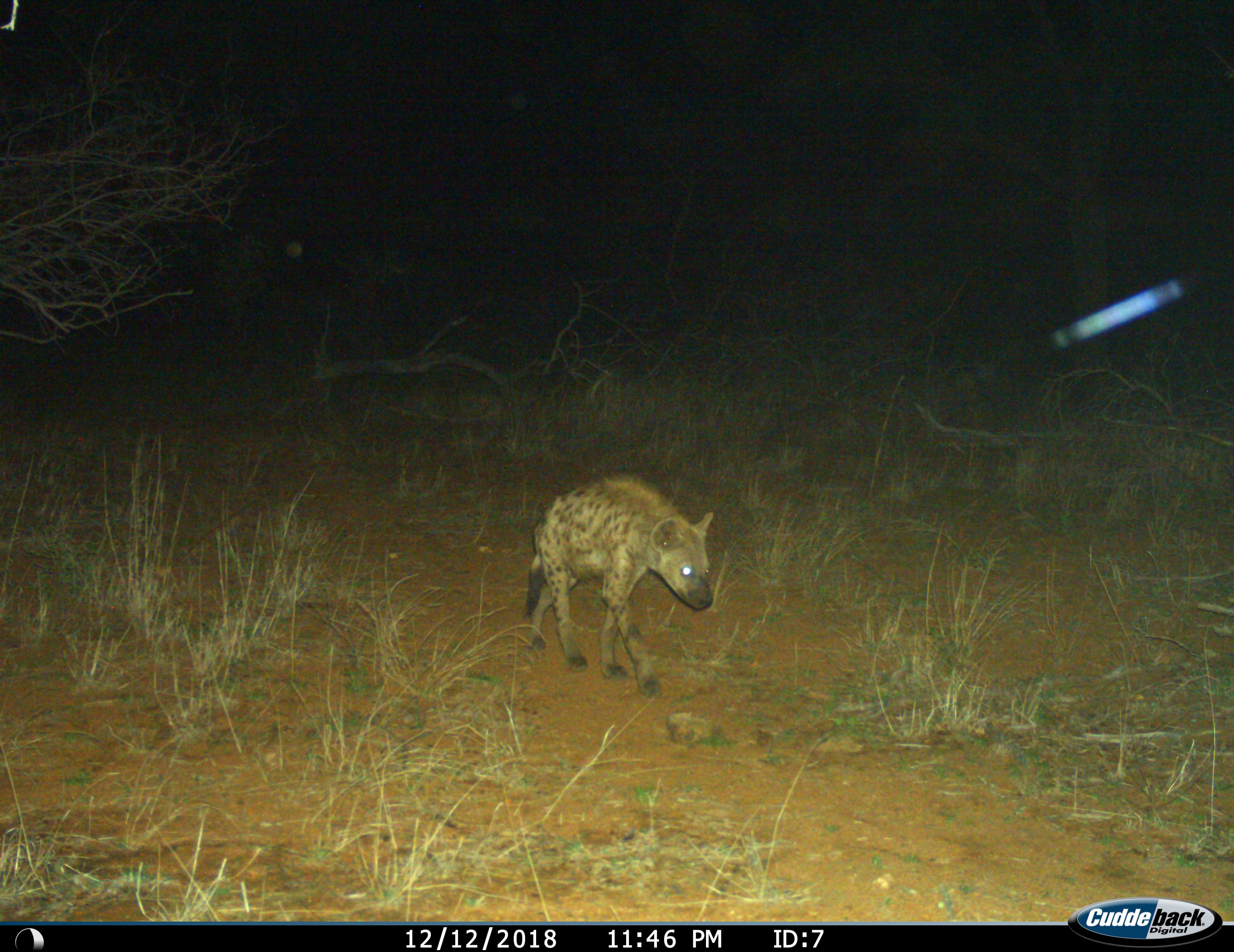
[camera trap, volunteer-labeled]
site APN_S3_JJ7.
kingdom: Animalia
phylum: Chordata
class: Mammalia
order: Carnivora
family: Hyaenidae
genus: Crocuta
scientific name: Crocuta crocuta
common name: spotted hyena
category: hyenaspotted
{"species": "hyenaspotted (spotted hyena) (Crocuta crocuta)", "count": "1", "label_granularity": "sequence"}